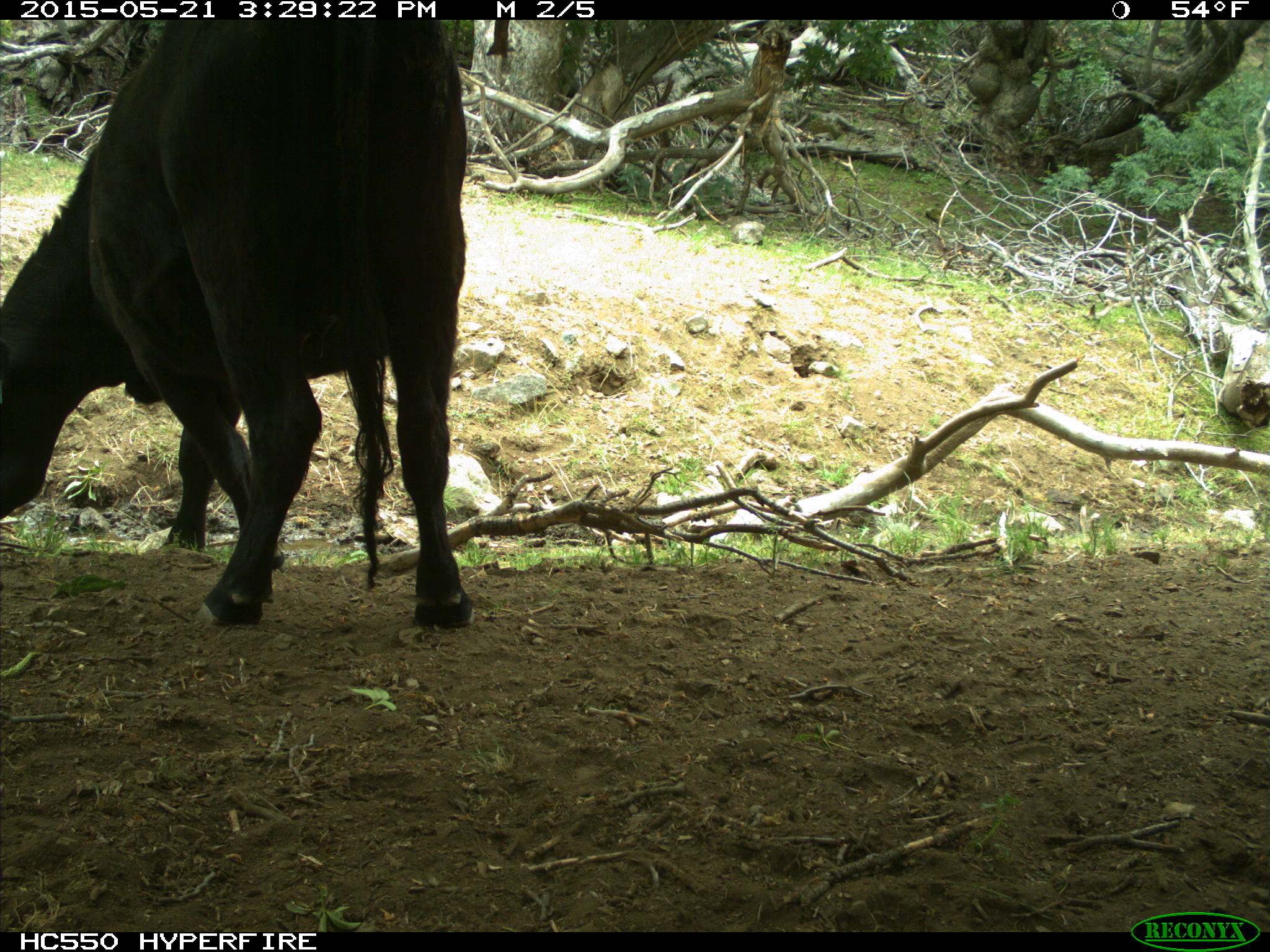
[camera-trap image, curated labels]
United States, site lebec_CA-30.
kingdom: Animalia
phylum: Chordata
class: Mammalia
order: Artiodactyla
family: Bovidae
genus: Bos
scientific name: Bos taurus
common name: domestic cow